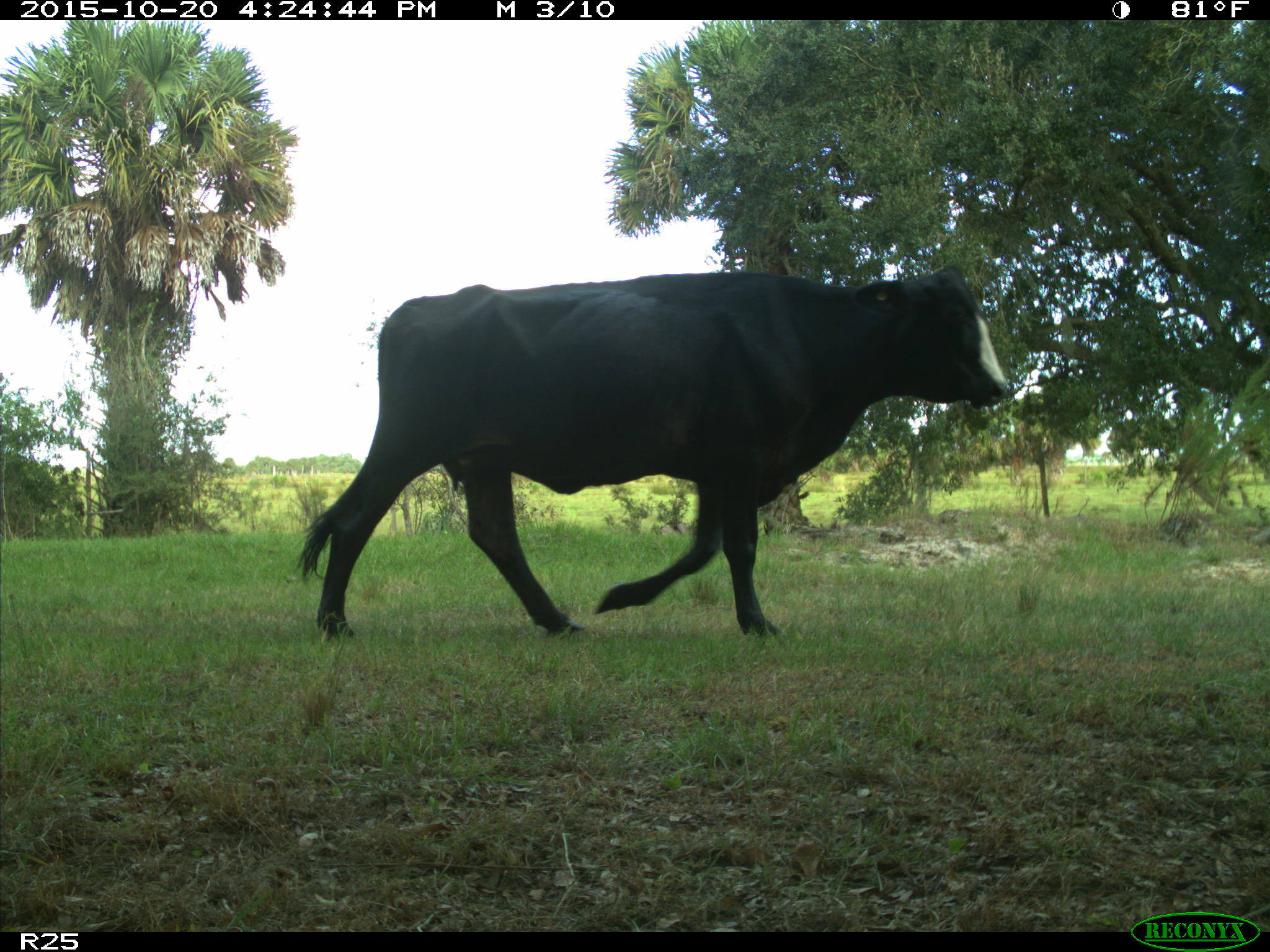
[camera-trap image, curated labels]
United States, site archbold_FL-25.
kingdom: Animalia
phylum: Chordata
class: Mammalia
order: Artiodactyla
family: Bovidae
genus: Bos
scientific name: Bos taurus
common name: domestic cow